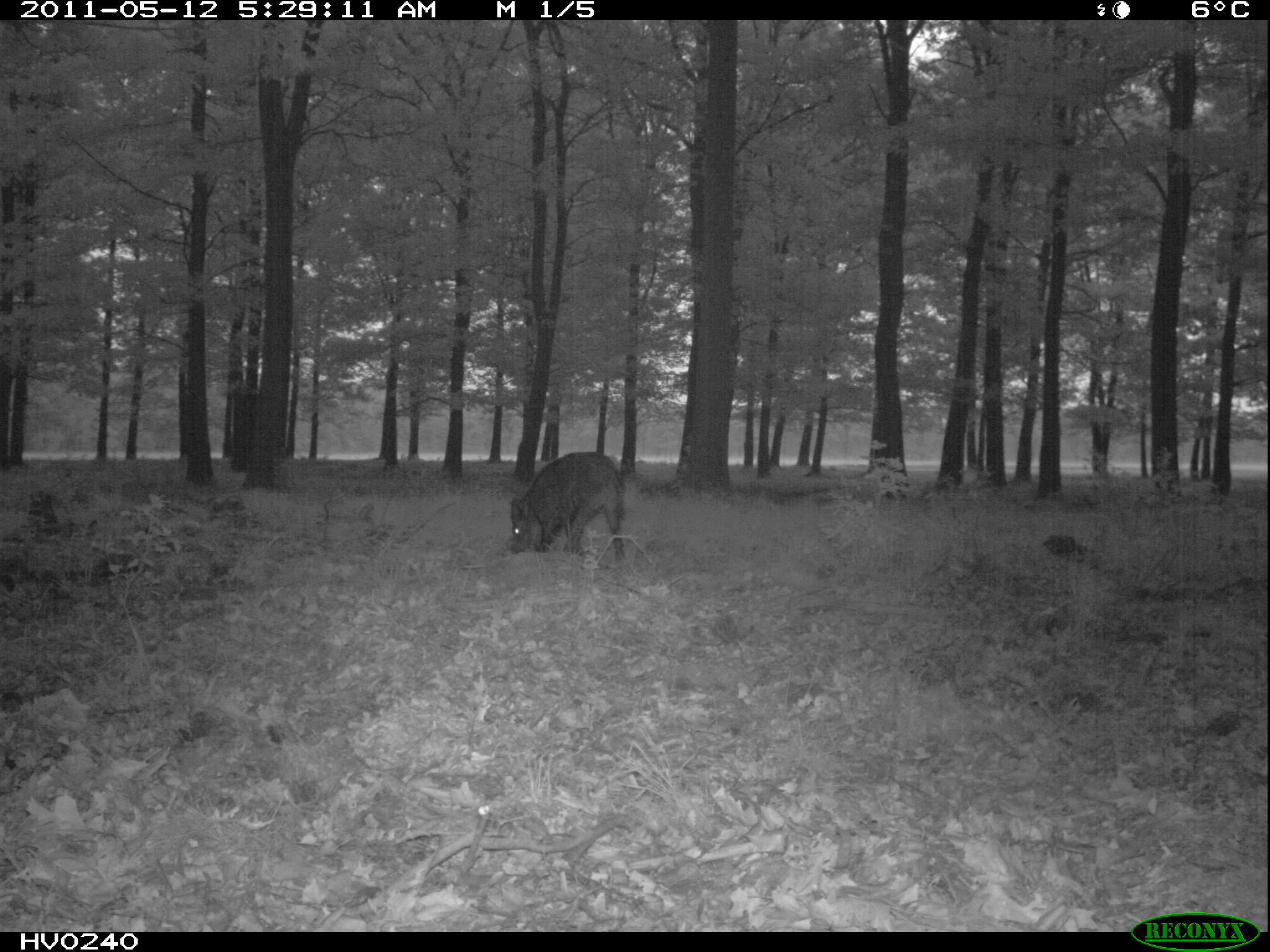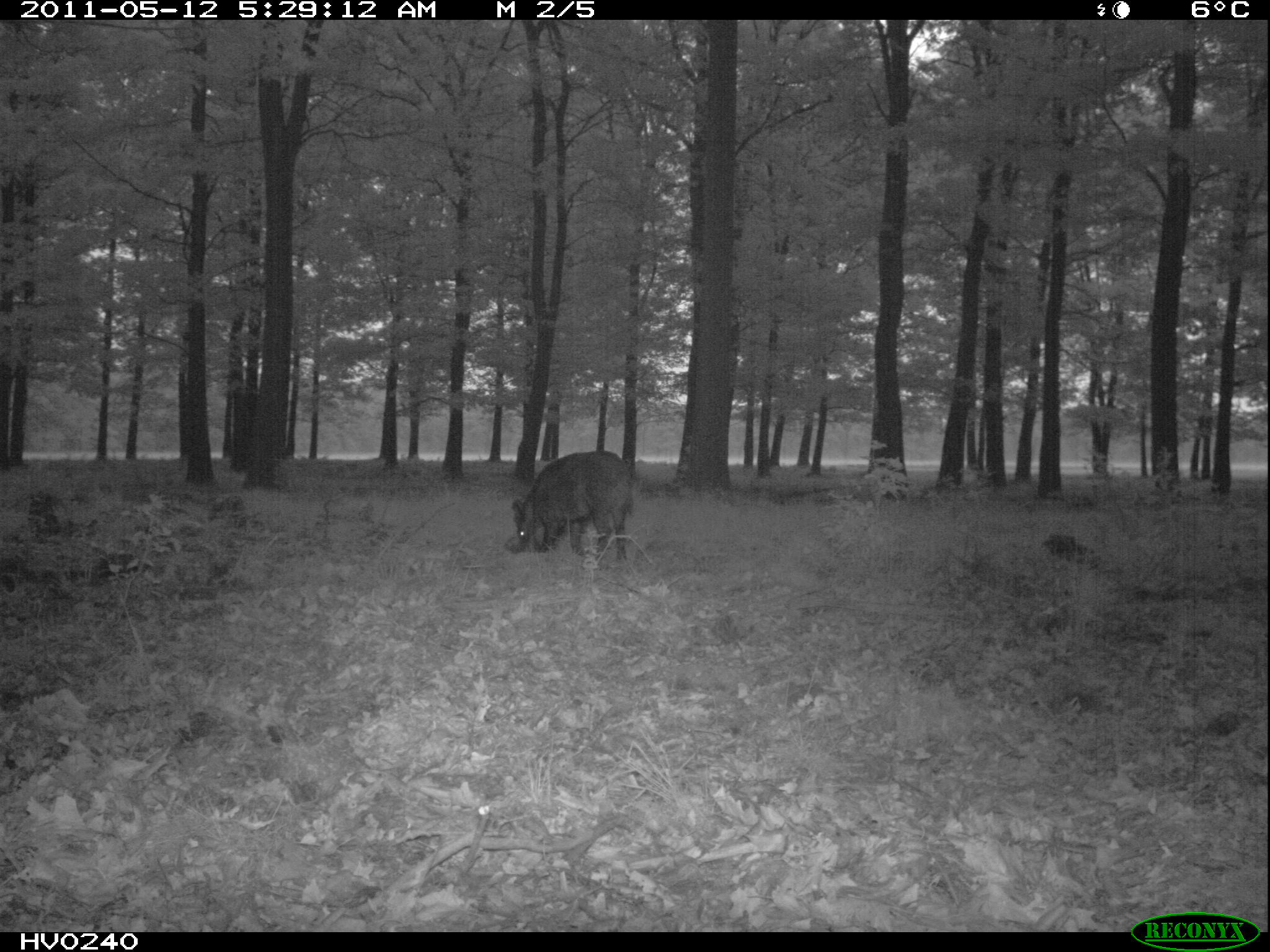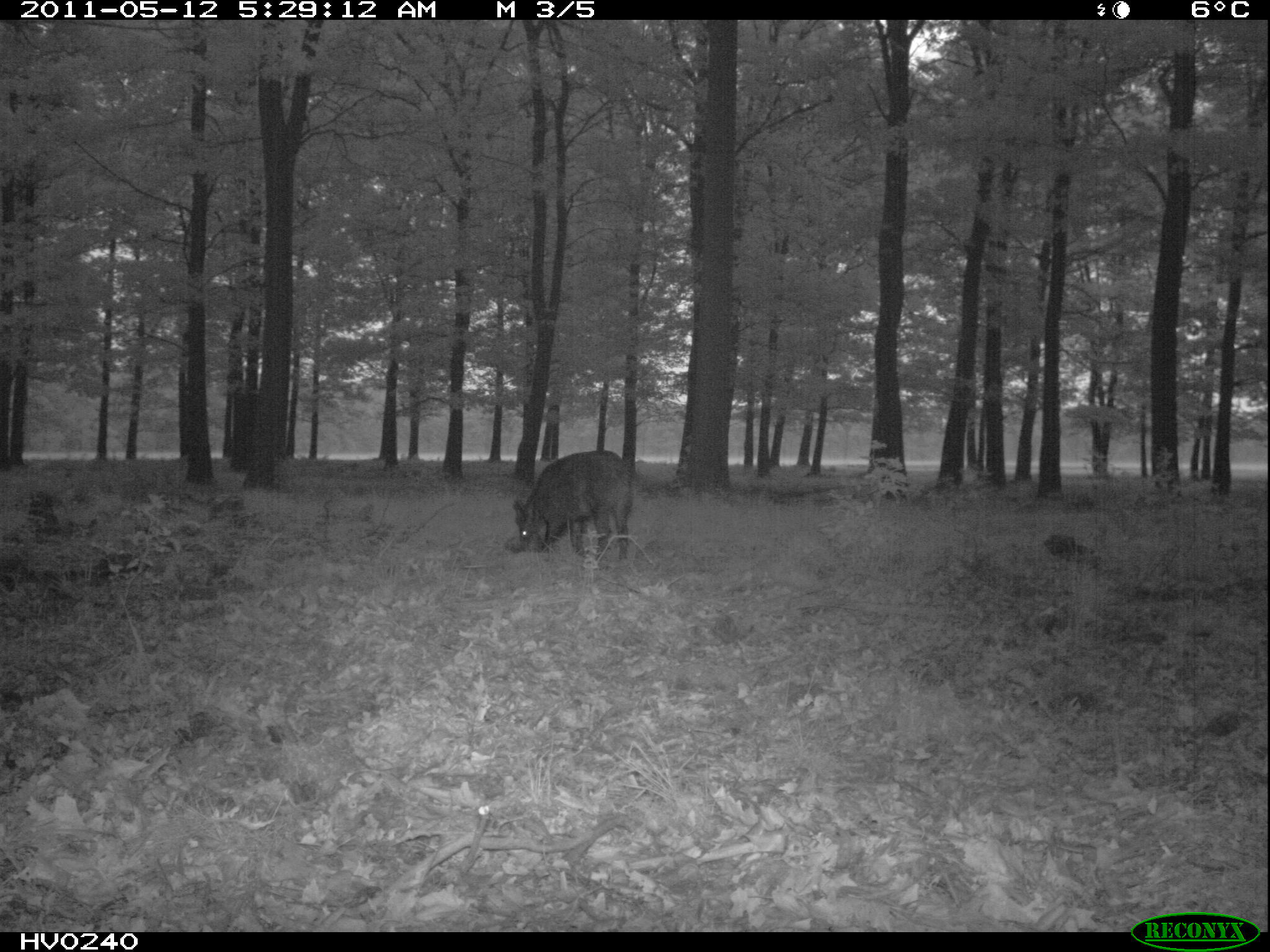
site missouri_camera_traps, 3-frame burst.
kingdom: Animalia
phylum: Chordata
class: Mammalia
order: Artiodactyla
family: Suidae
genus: Sus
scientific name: Sus scrofa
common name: wild boar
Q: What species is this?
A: Wild boar (Sus scrofa).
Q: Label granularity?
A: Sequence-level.